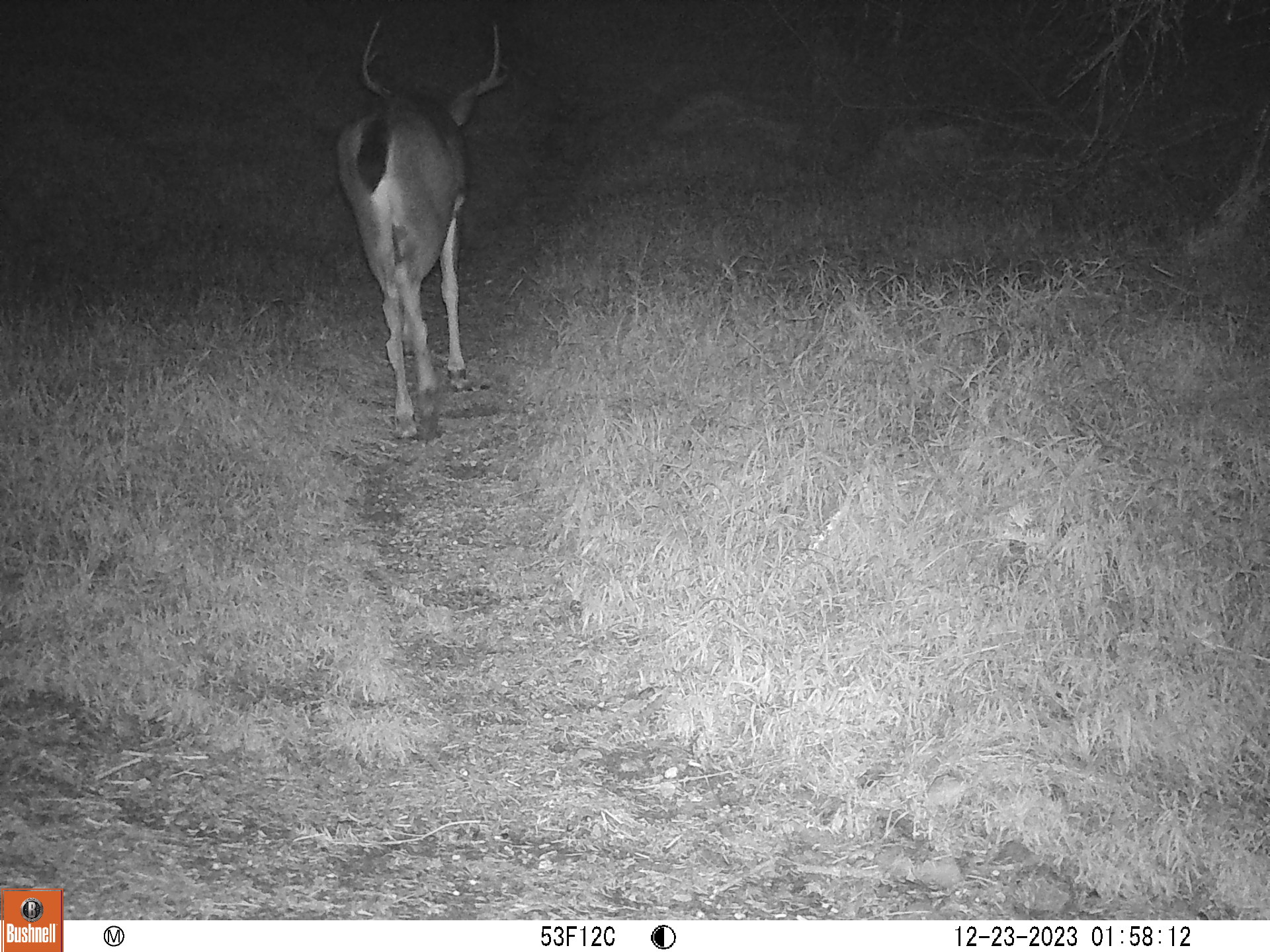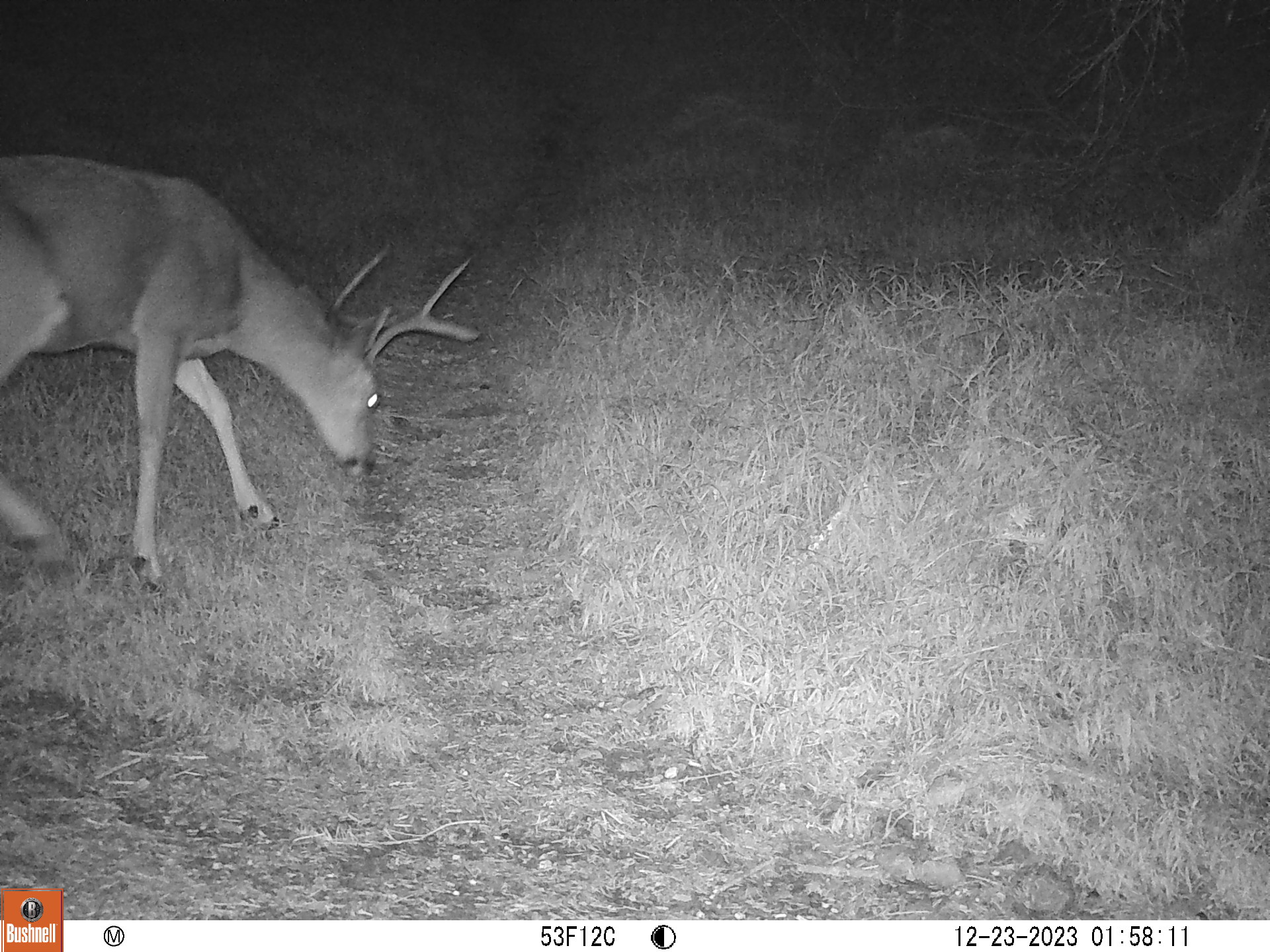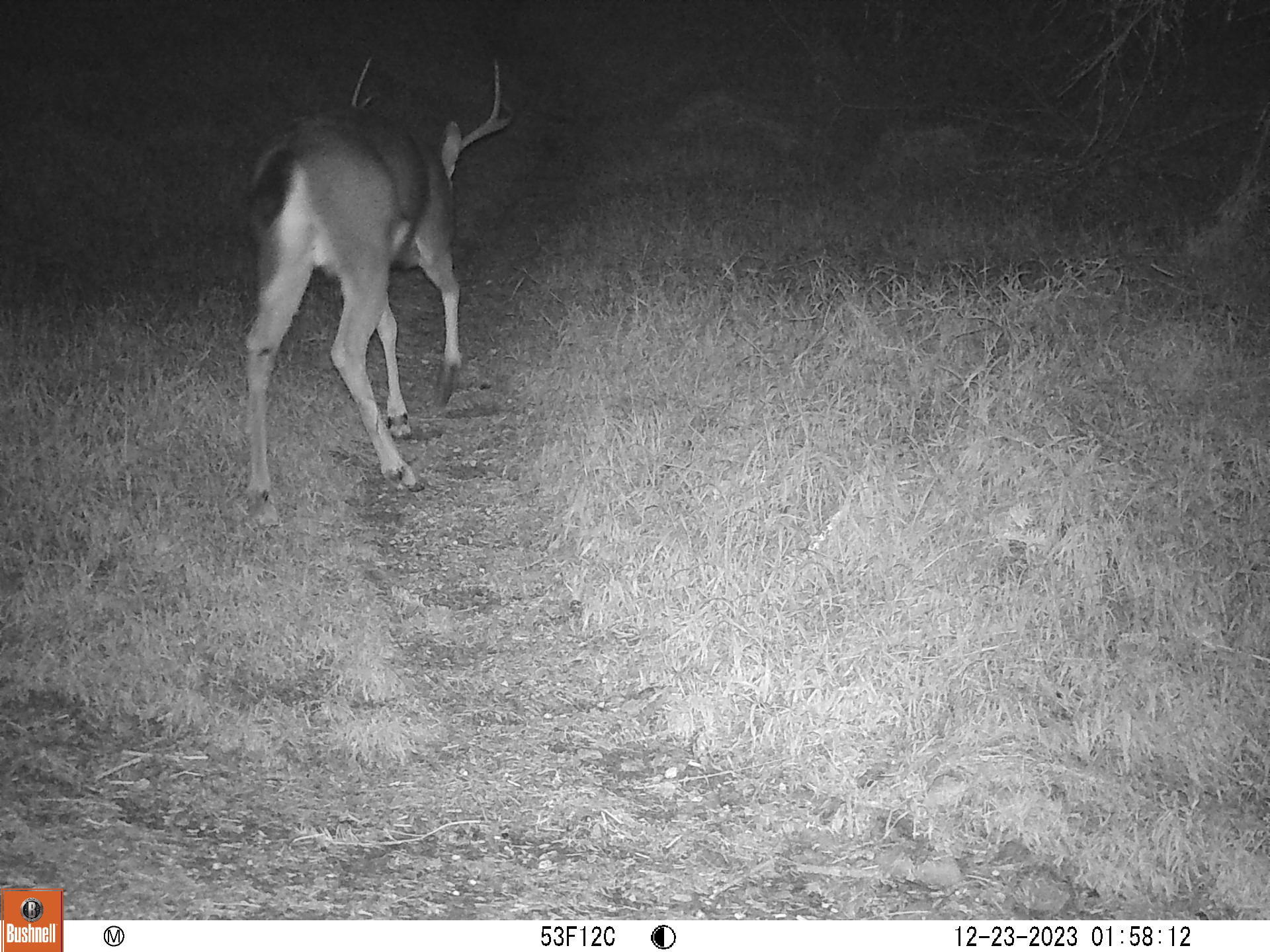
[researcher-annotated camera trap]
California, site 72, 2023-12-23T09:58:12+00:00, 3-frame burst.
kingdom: Animalia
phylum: Chordata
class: Mammalia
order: Artiodactyla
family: Cervidae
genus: Odocoileus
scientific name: Odocoileus hemionus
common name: mule deer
Mule deer (Odocoileus hemionus).